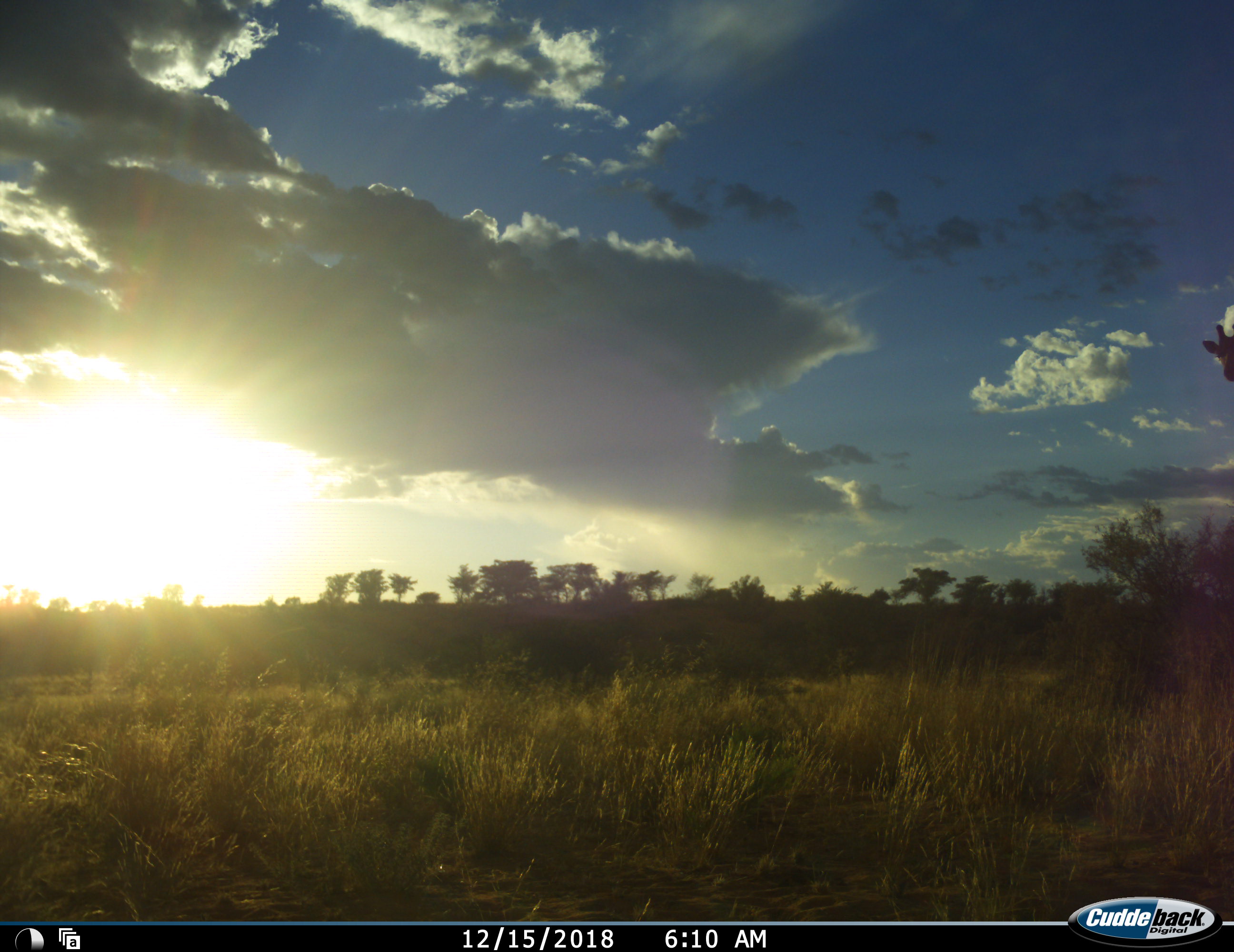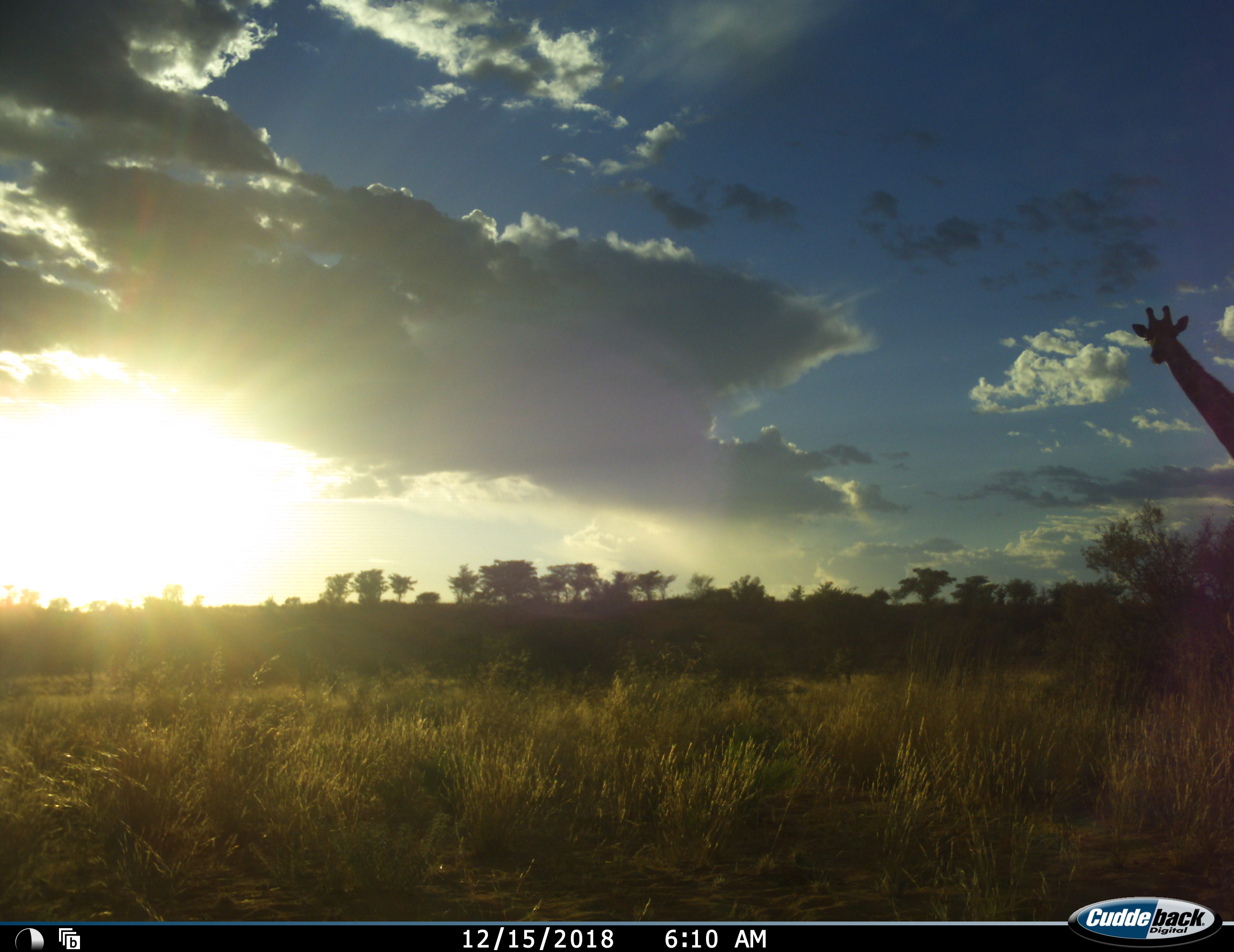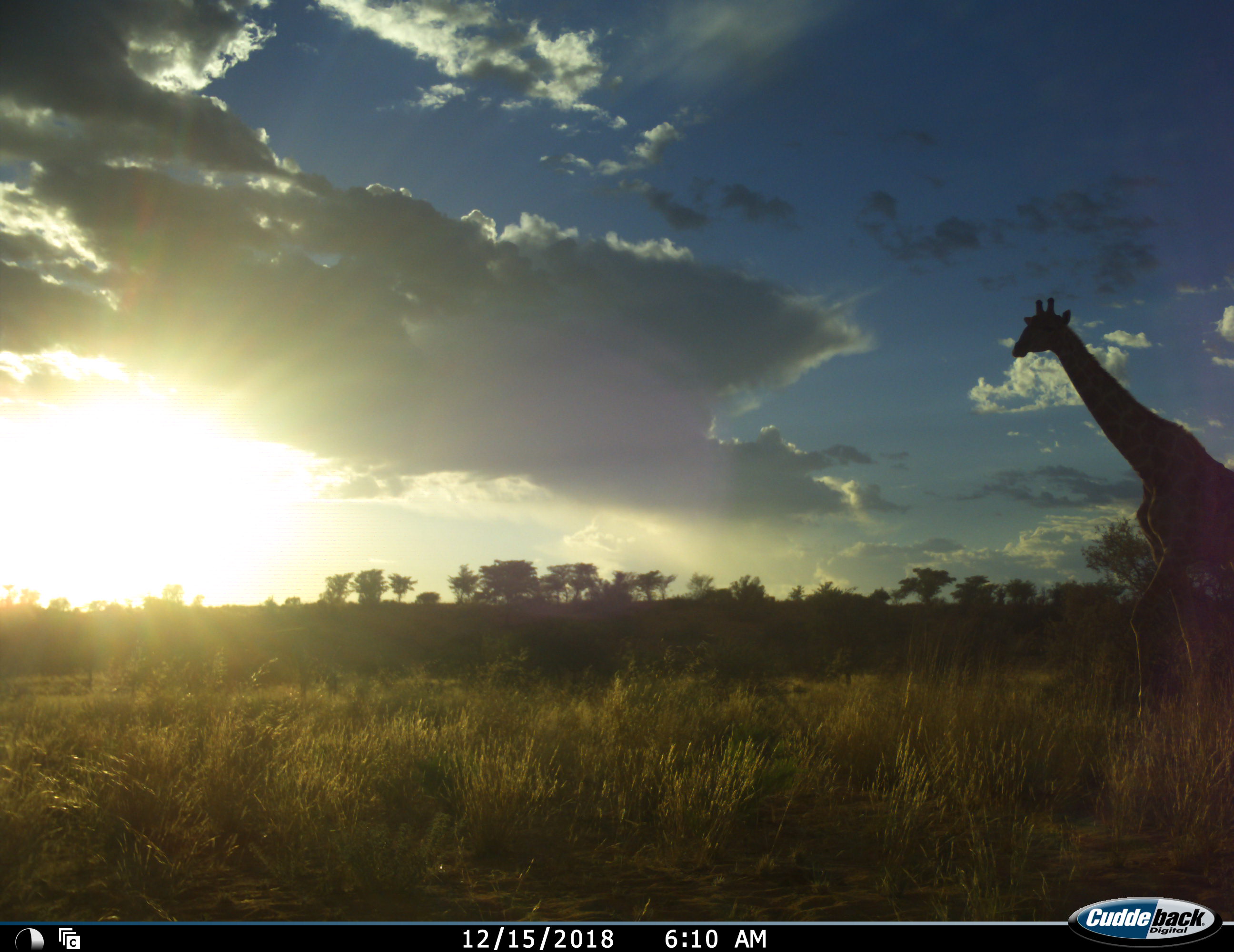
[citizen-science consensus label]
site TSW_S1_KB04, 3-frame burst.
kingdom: Animalia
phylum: Chordata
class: Mammalia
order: Artiodactyla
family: Giraffidae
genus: Giraffa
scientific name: Giraffa camelopardalis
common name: giraffe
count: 1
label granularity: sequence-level